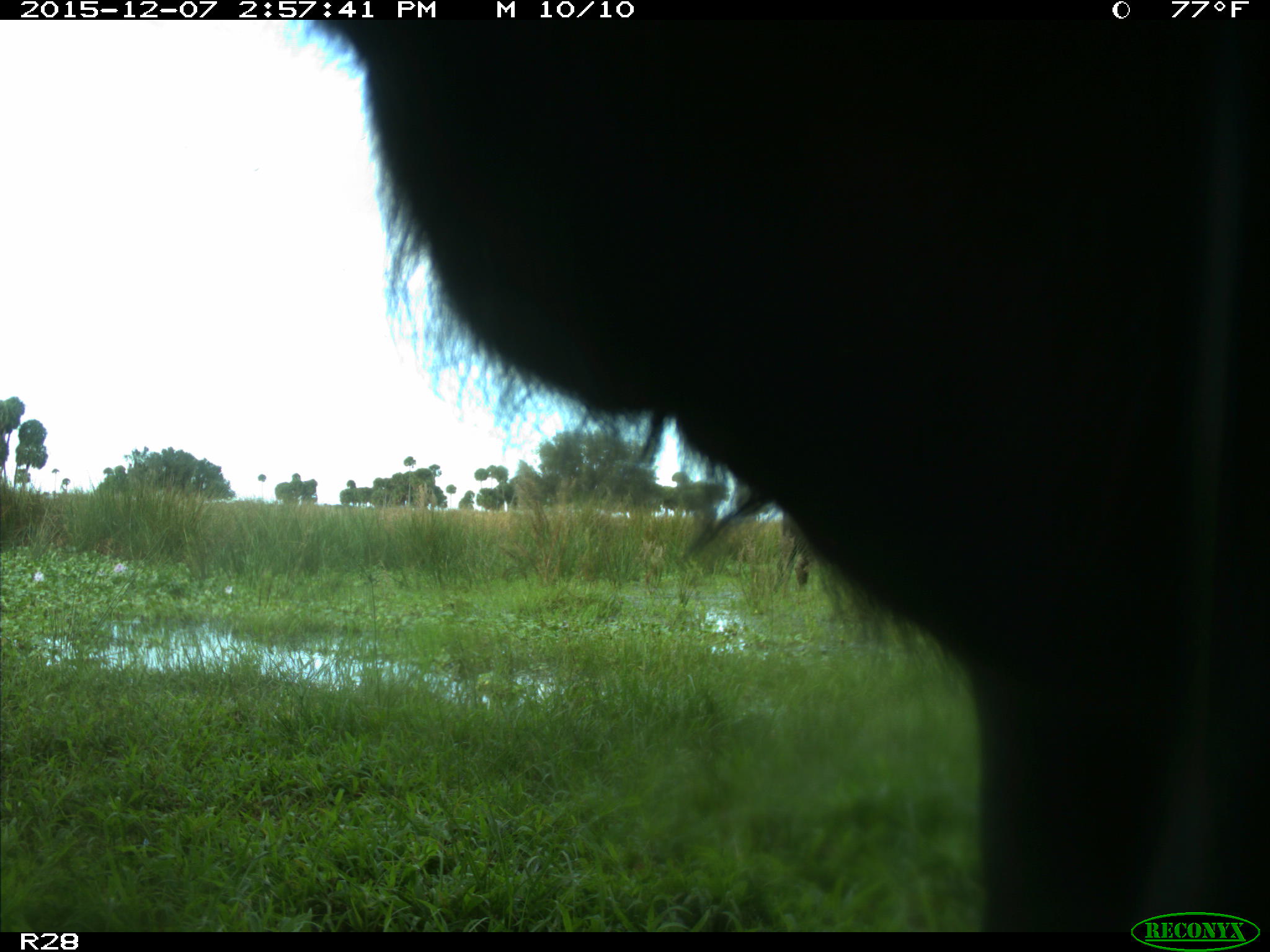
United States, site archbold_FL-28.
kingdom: Animalia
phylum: Chordata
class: Mammalia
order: Artiodactyla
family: Bovidae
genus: Bos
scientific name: Bos taurus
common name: domestic cow